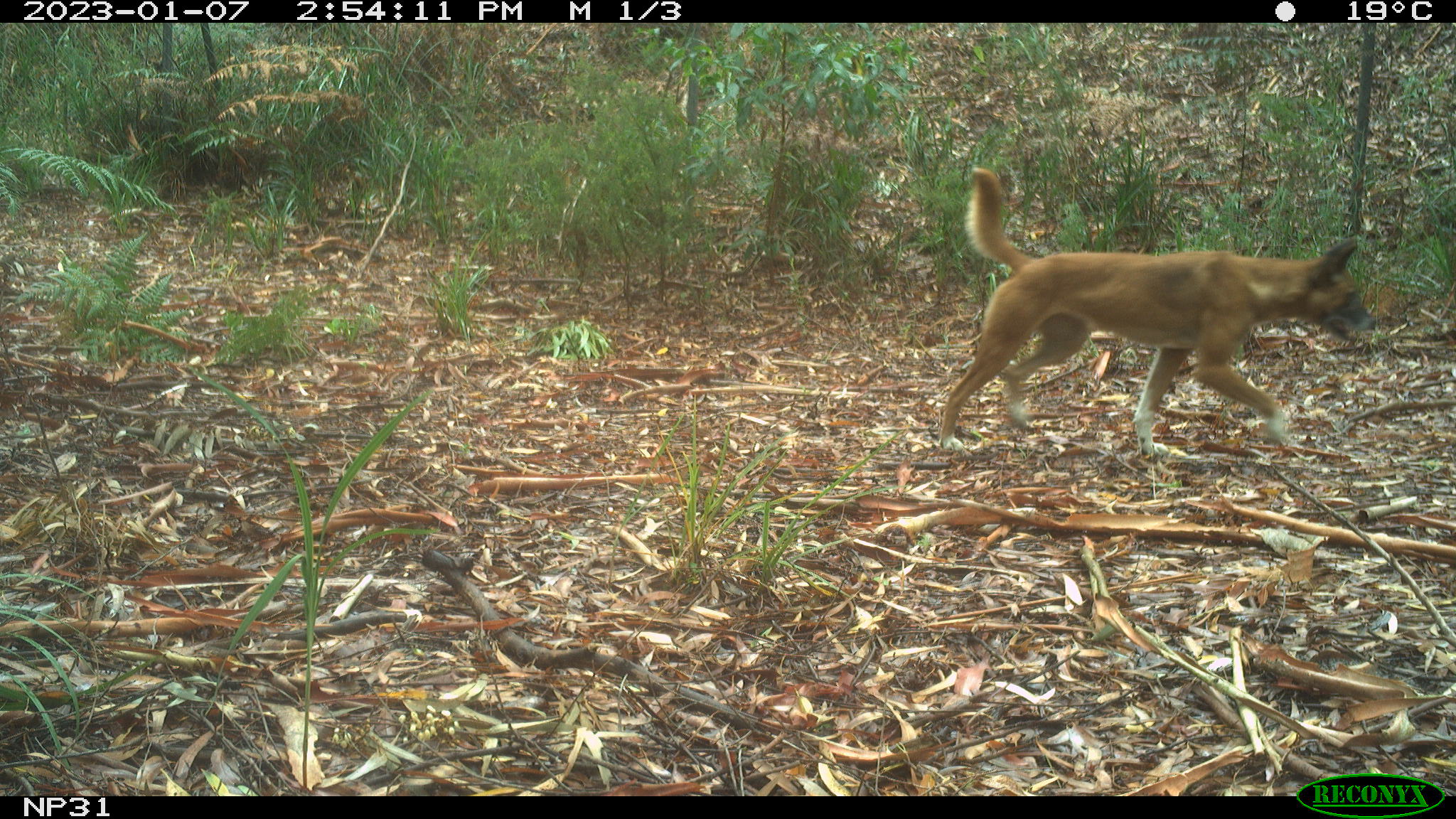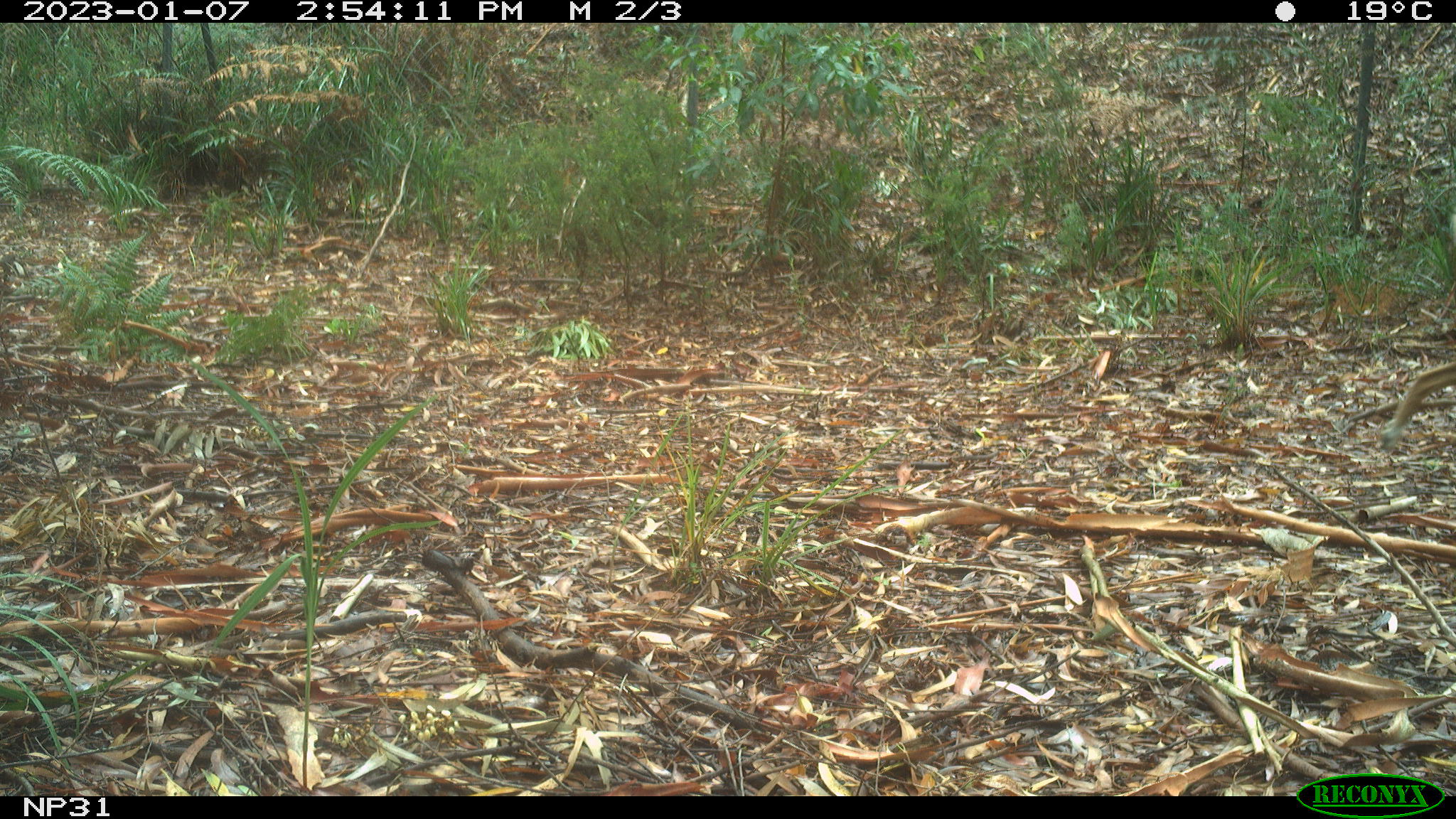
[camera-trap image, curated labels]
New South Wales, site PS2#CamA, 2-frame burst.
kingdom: Animalia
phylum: Chordata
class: Mammalia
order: Carnivora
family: Canidae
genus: Canis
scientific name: Canis familiaris dingo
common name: dingo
Dingo (Canis familiaris dingo).